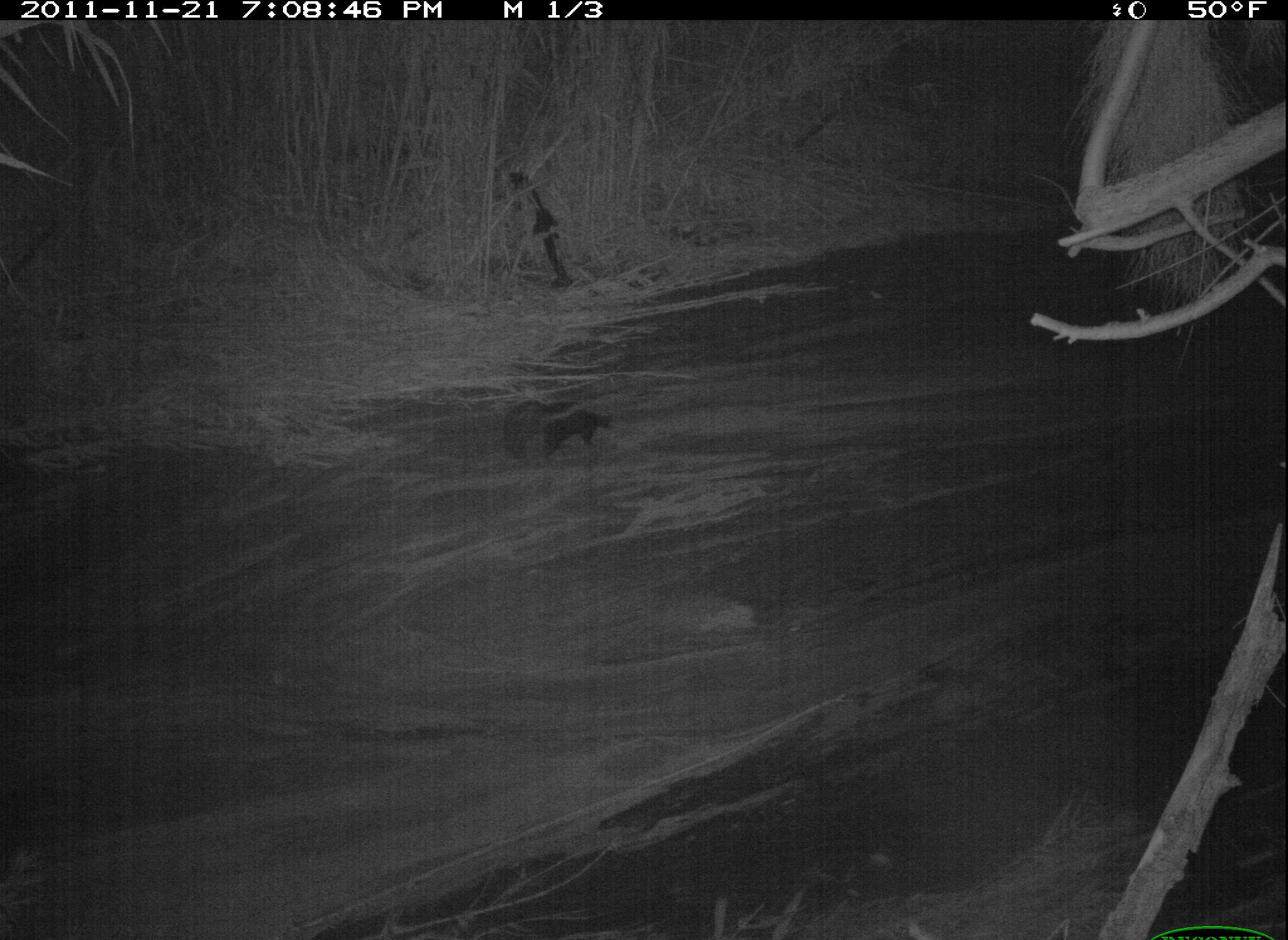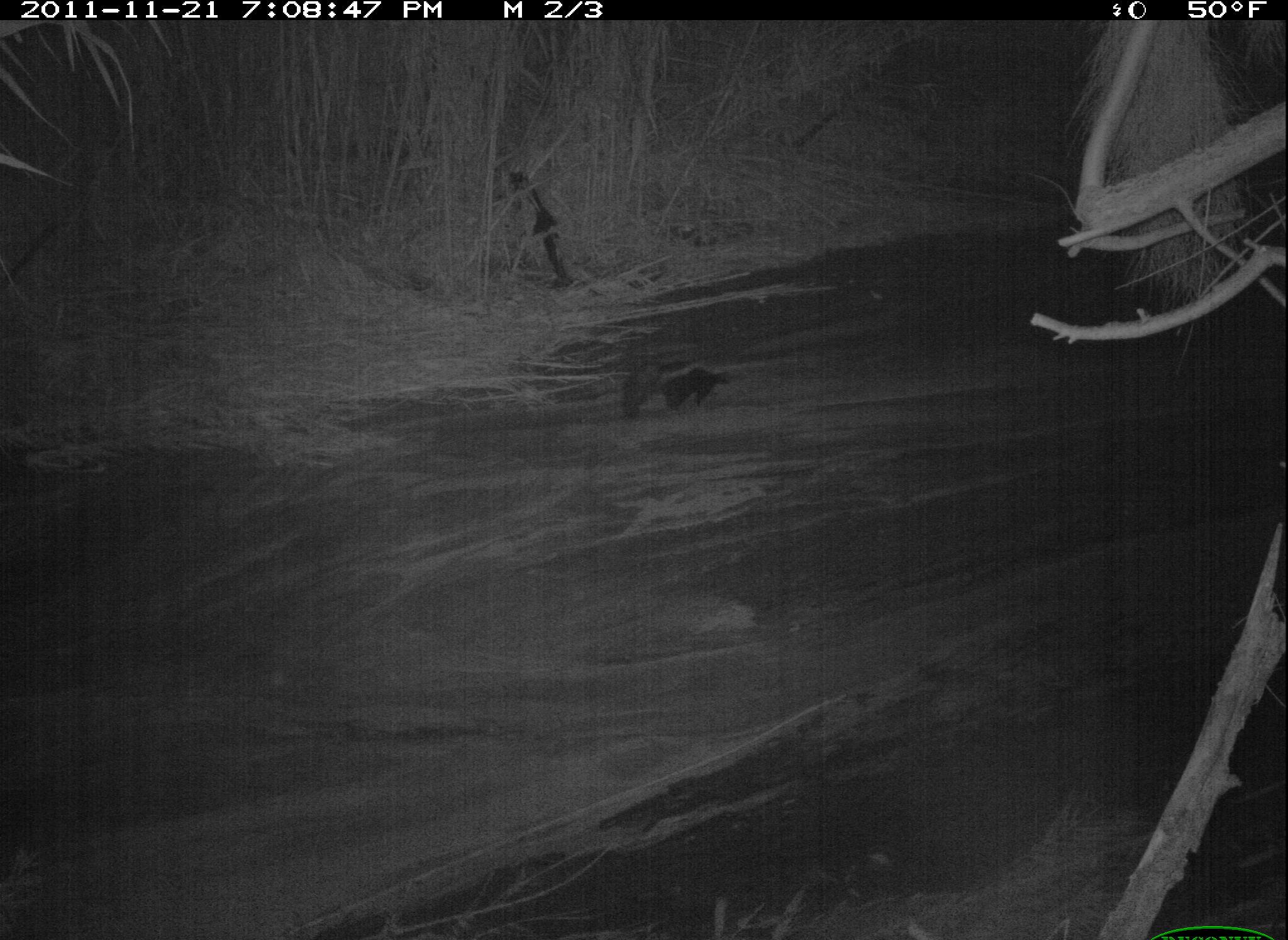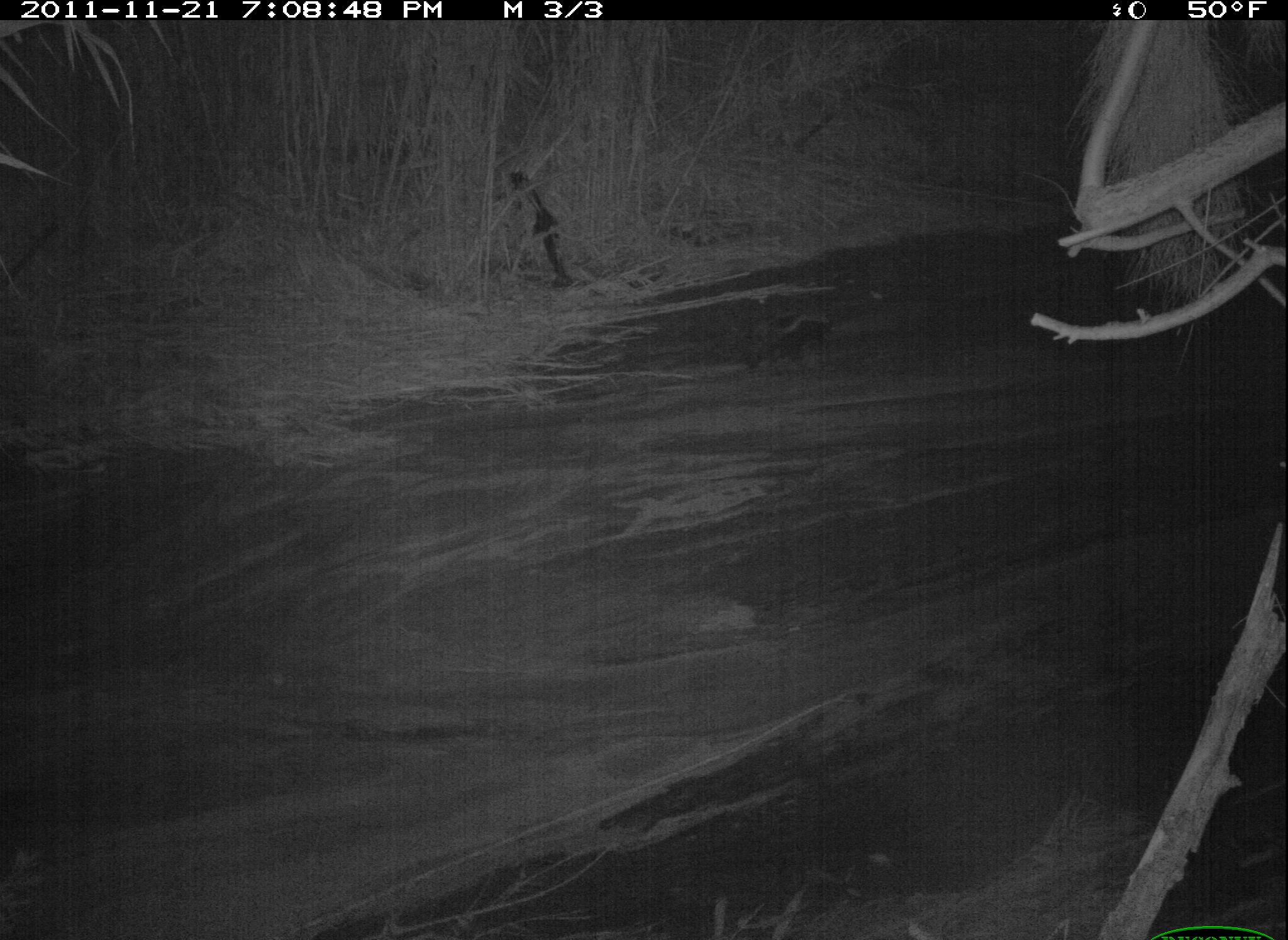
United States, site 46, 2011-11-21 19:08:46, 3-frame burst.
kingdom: Animalia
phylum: Chordata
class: Mammalia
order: Carnivora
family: Mephitidae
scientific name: Mephitidae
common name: skunk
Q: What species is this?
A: Skunk (Mephitidae).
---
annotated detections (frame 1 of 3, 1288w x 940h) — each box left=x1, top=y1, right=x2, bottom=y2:
skunk: left=494, top=380, right=618, bottom=480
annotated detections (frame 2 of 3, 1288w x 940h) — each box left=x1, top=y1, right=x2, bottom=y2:
skunk: left=610, top=346, right=744, bottom=432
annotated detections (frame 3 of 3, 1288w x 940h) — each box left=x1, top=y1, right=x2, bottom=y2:
skunk: left=728, top=291, right=841, bottom=372